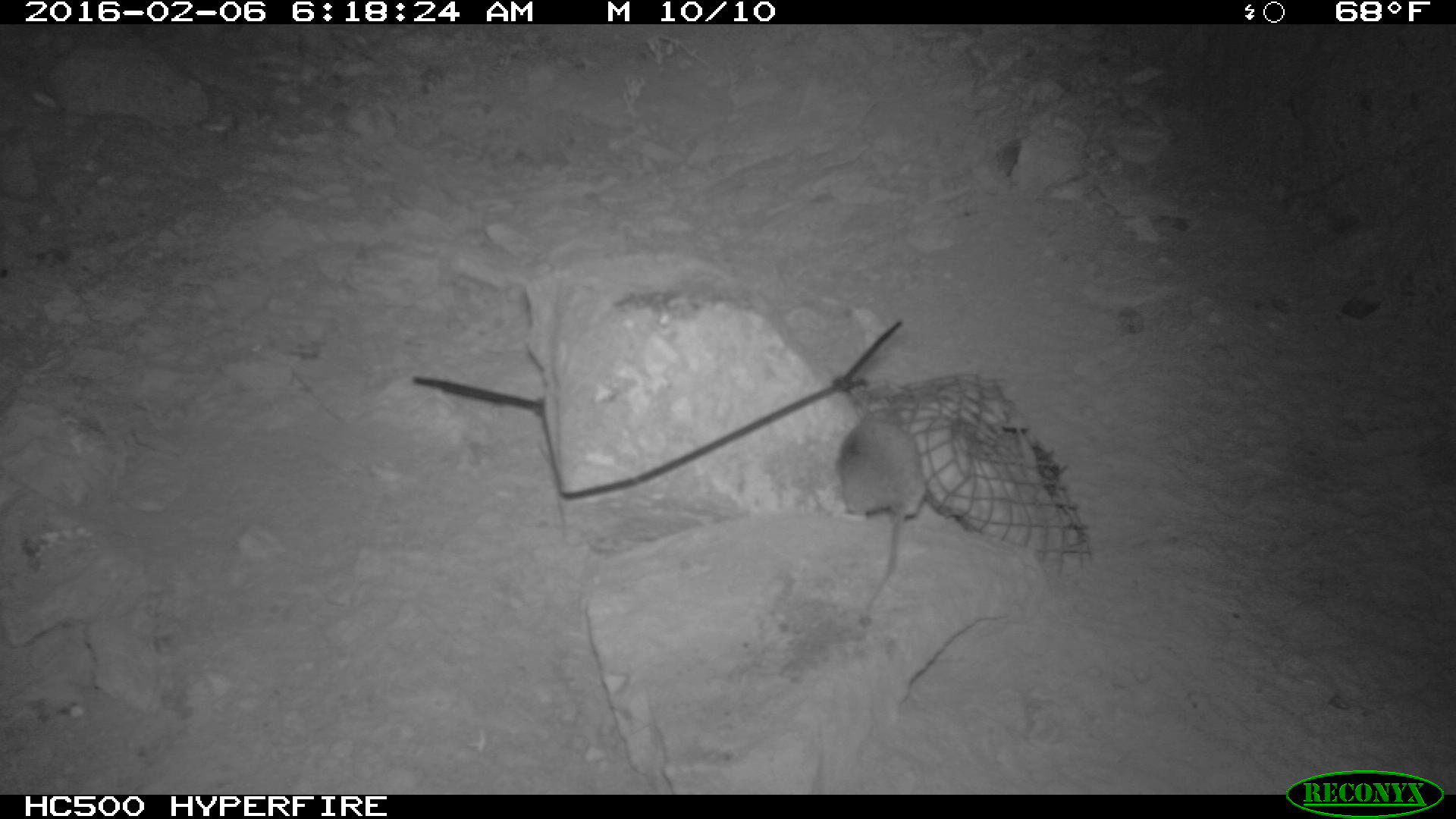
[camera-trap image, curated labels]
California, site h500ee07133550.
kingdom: Animalia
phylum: Chordata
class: Mammalia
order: Rodentia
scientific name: Rodentia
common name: rodent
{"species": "rodent (Rodentia)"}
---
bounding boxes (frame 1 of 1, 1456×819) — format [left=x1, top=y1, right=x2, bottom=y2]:
rodent: [left=831, top=409, right=926, bottom=626]